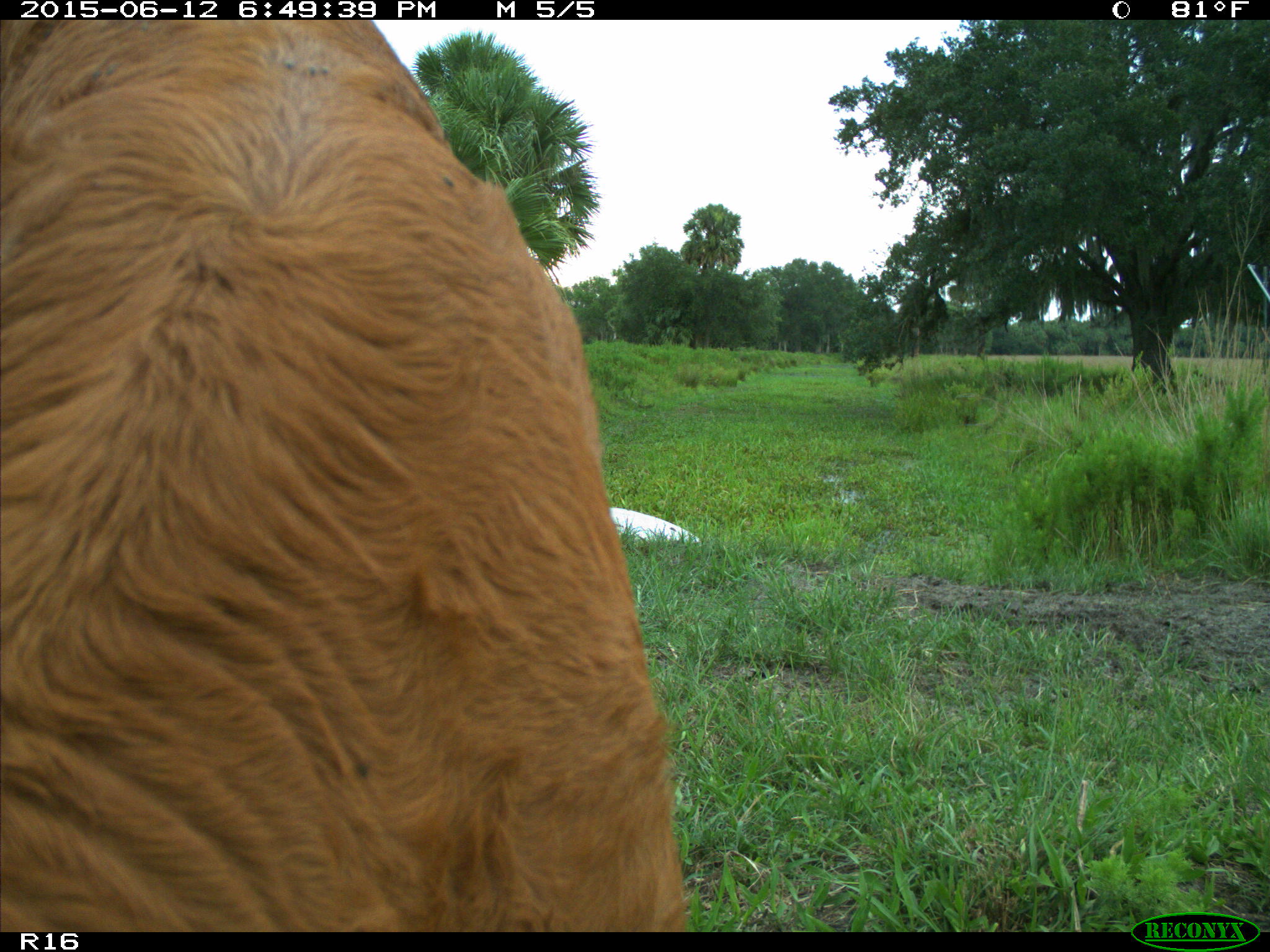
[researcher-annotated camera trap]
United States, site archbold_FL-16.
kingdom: Animalia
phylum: Chordata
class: Mammalia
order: Artiodactyla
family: Bovidae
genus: Bos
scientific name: Bos taurus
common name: domestic cow